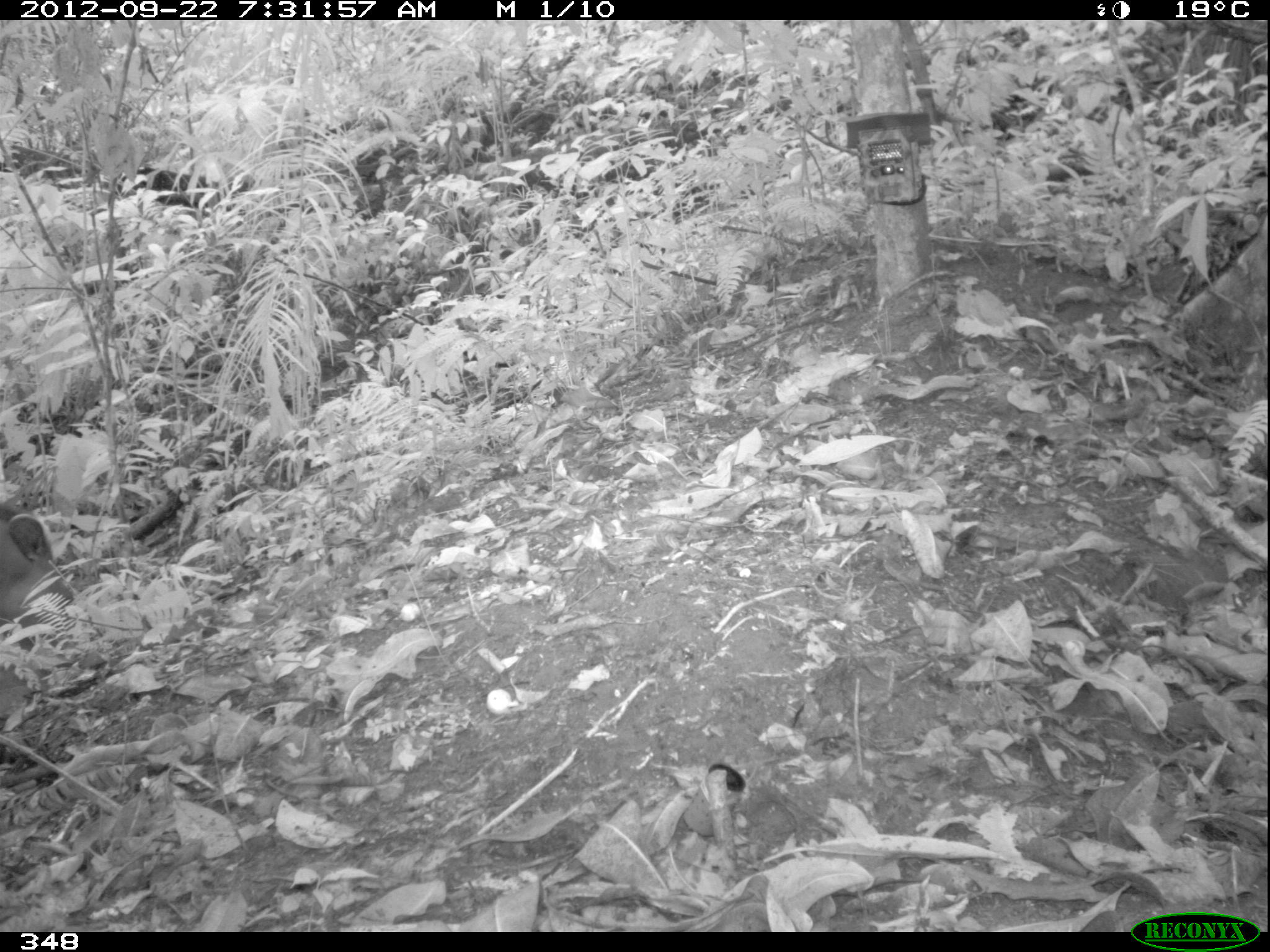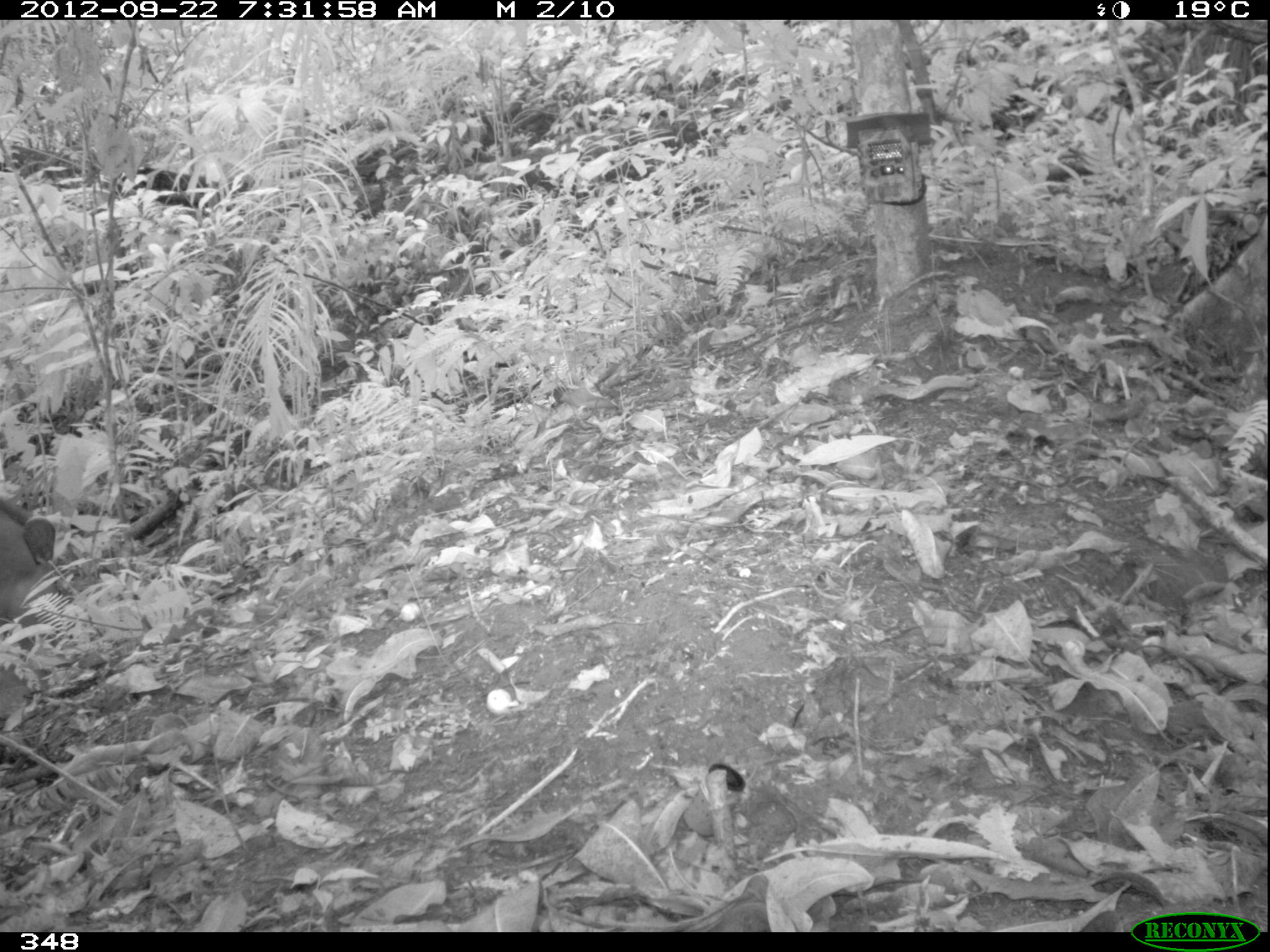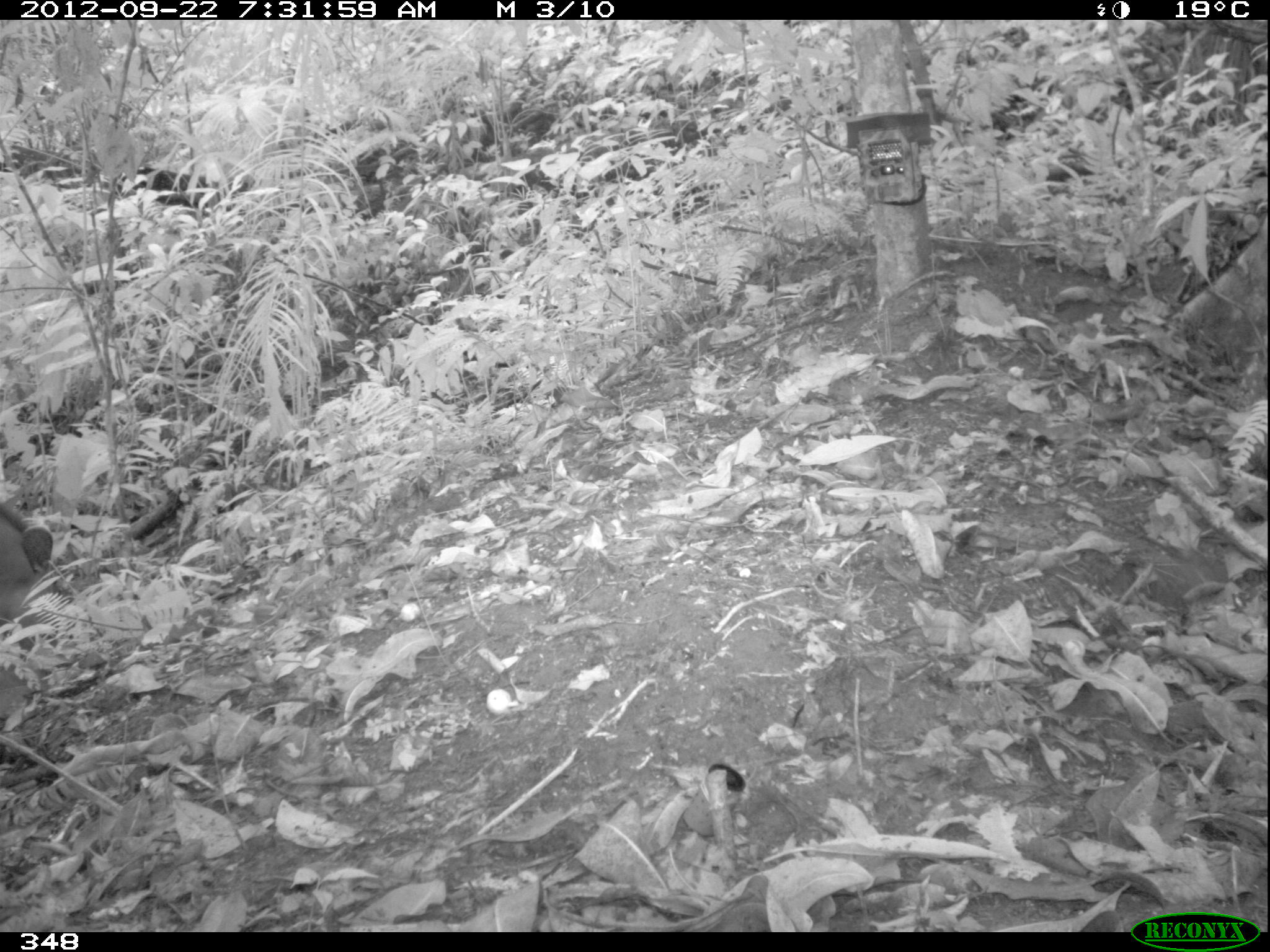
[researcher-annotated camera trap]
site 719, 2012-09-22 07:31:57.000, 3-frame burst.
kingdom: Animalia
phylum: Chordata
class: Mammalia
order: Perissodactyla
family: Tapiridae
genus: Tapirus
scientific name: Tapirus terrestris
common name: south american tapir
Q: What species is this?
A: Tapirus terrestris (south american tapir).